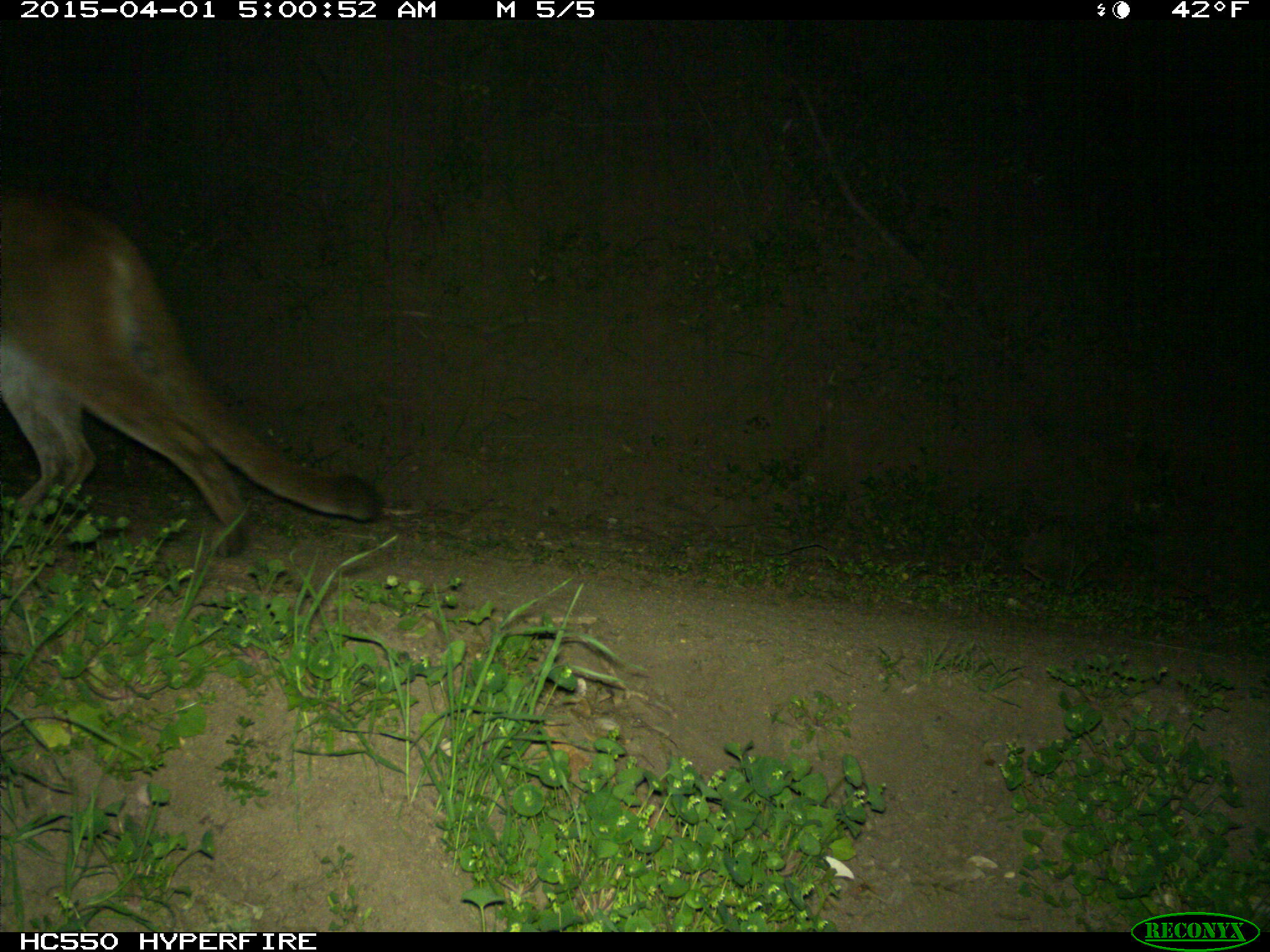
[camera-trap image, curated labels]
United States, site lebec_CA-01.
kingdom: Animalia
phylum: Chordata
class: Mammalia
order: Carnivora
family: Felidae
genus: Puma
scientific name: Puma concolor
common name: mountain lion